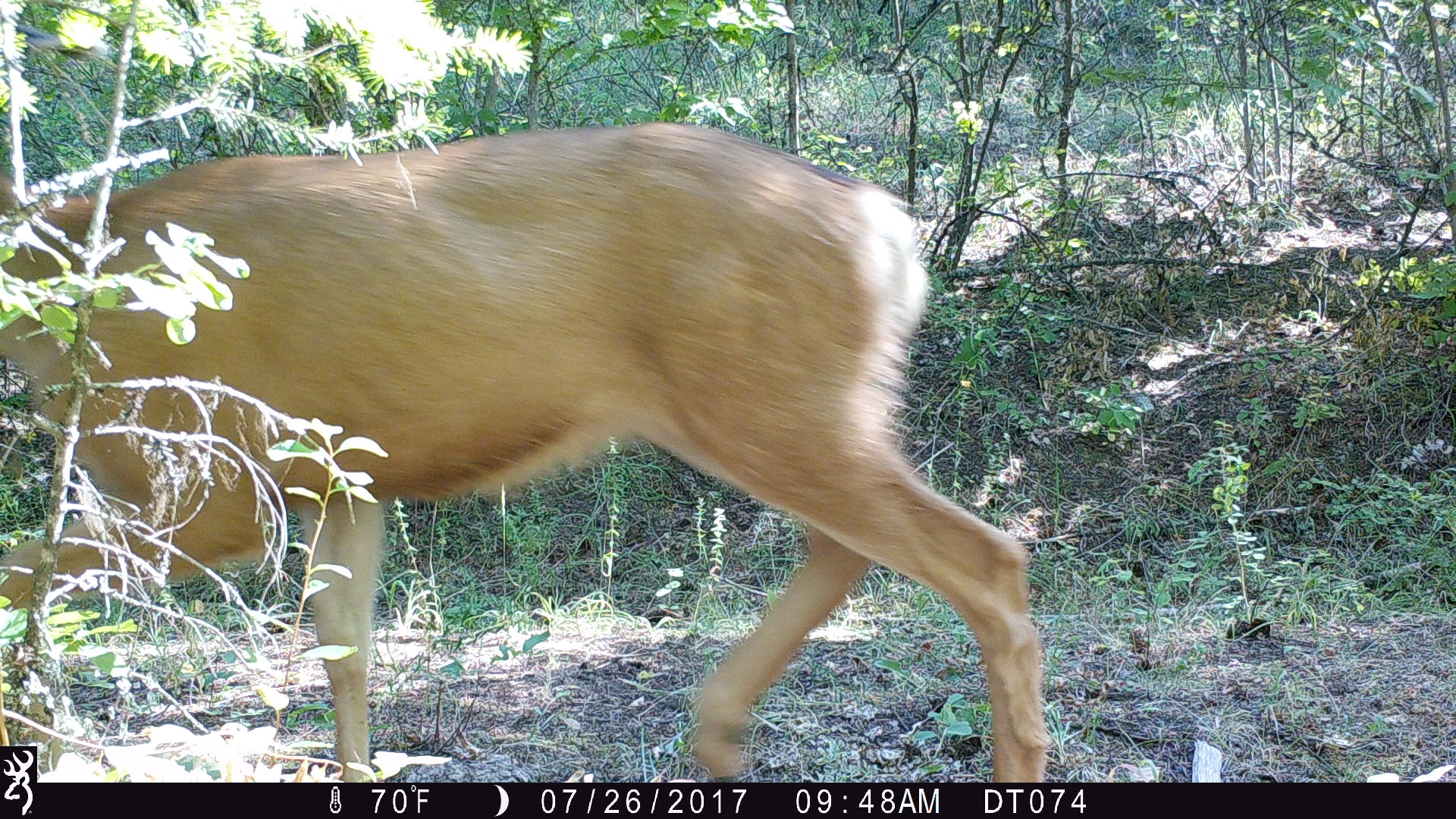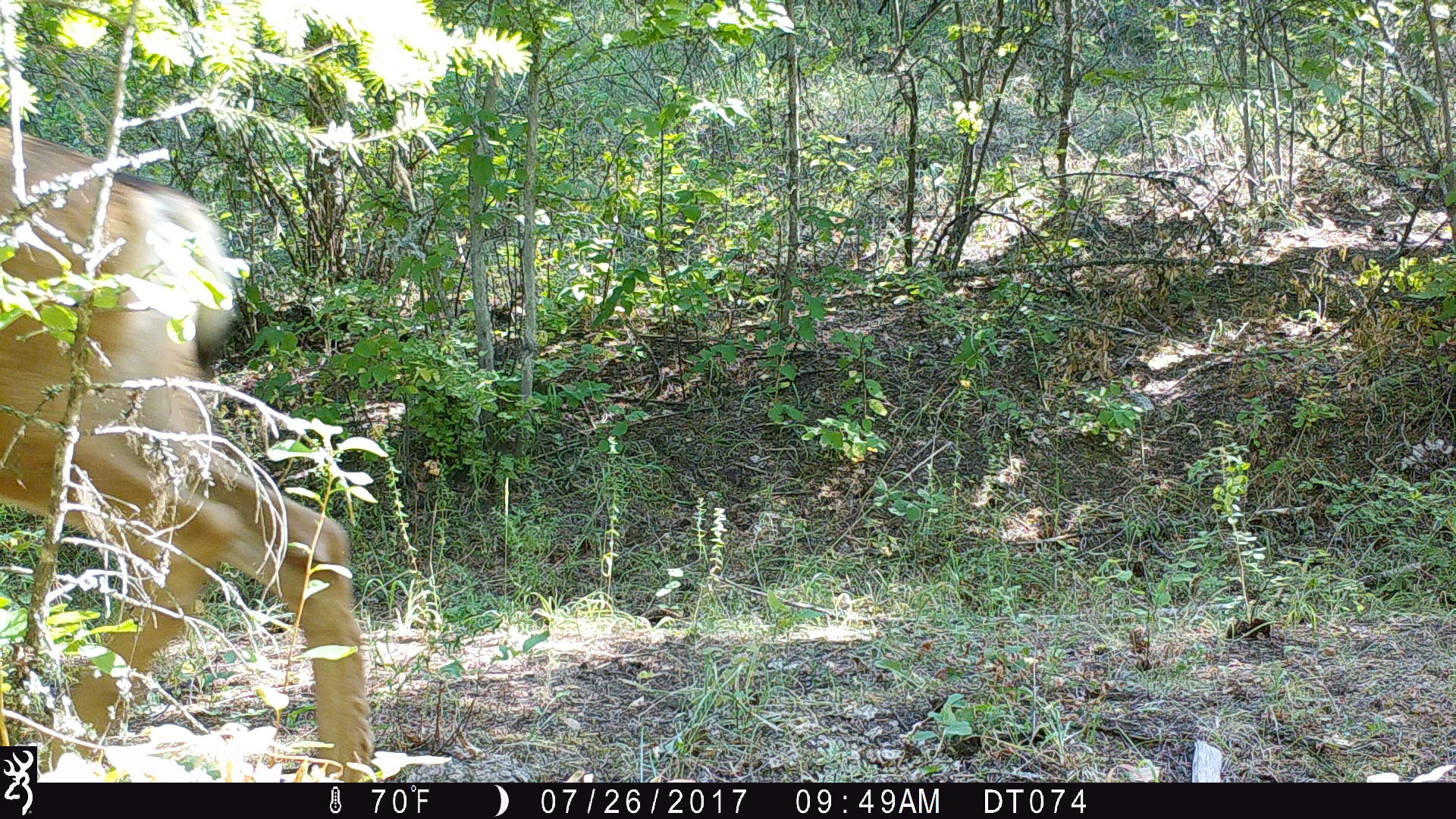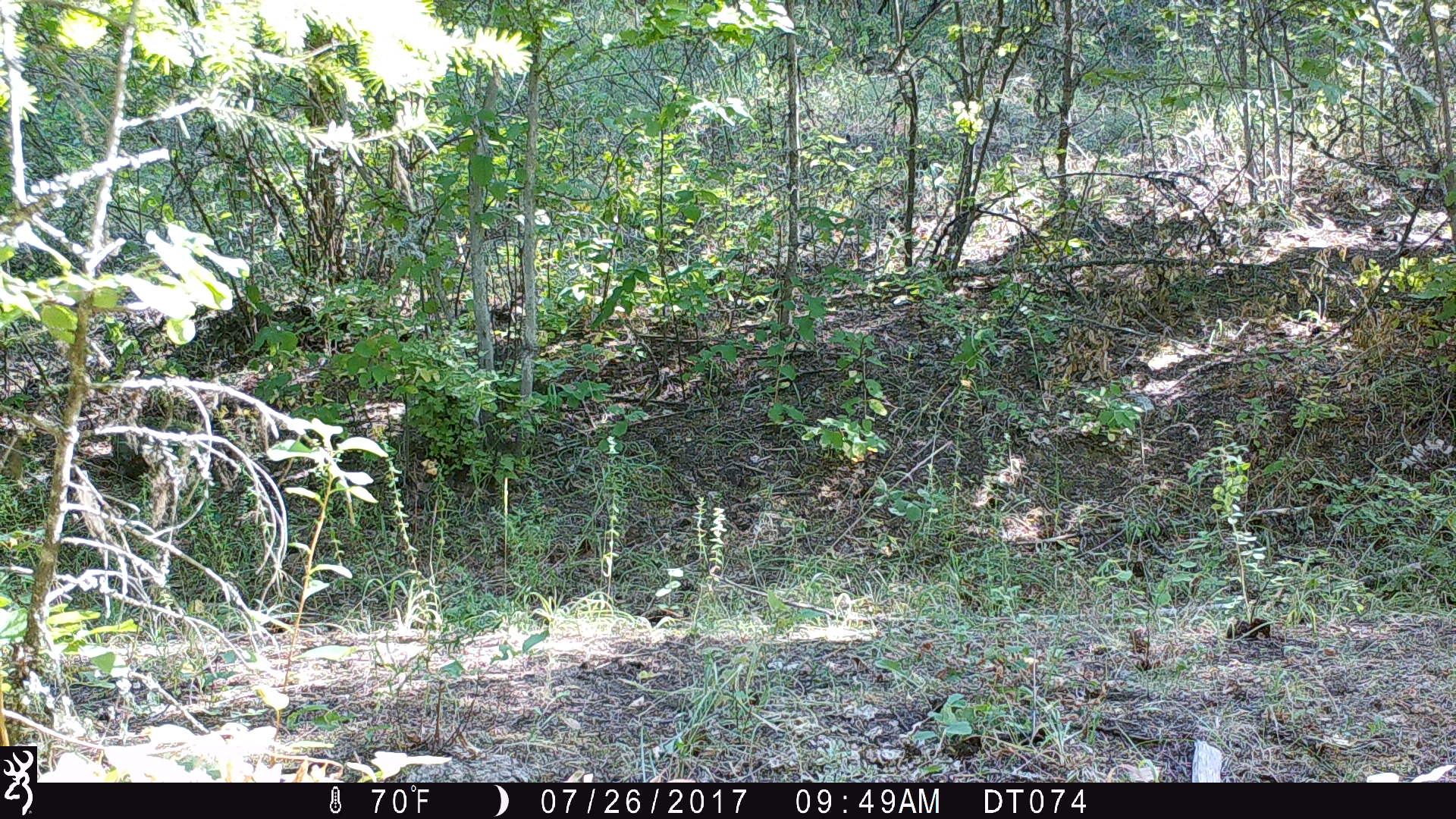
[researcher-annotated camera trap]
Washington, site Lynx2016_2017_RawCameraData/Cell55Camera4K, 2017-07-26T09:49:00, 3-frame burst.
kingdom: Animalia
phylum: Chordata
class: Mammalia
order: Artiodactyla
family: Cervidae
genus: Odocoileus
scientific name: Odocoileus hemionus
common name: mule deer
Odocoileus hemionus (mule deer). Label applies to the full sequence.